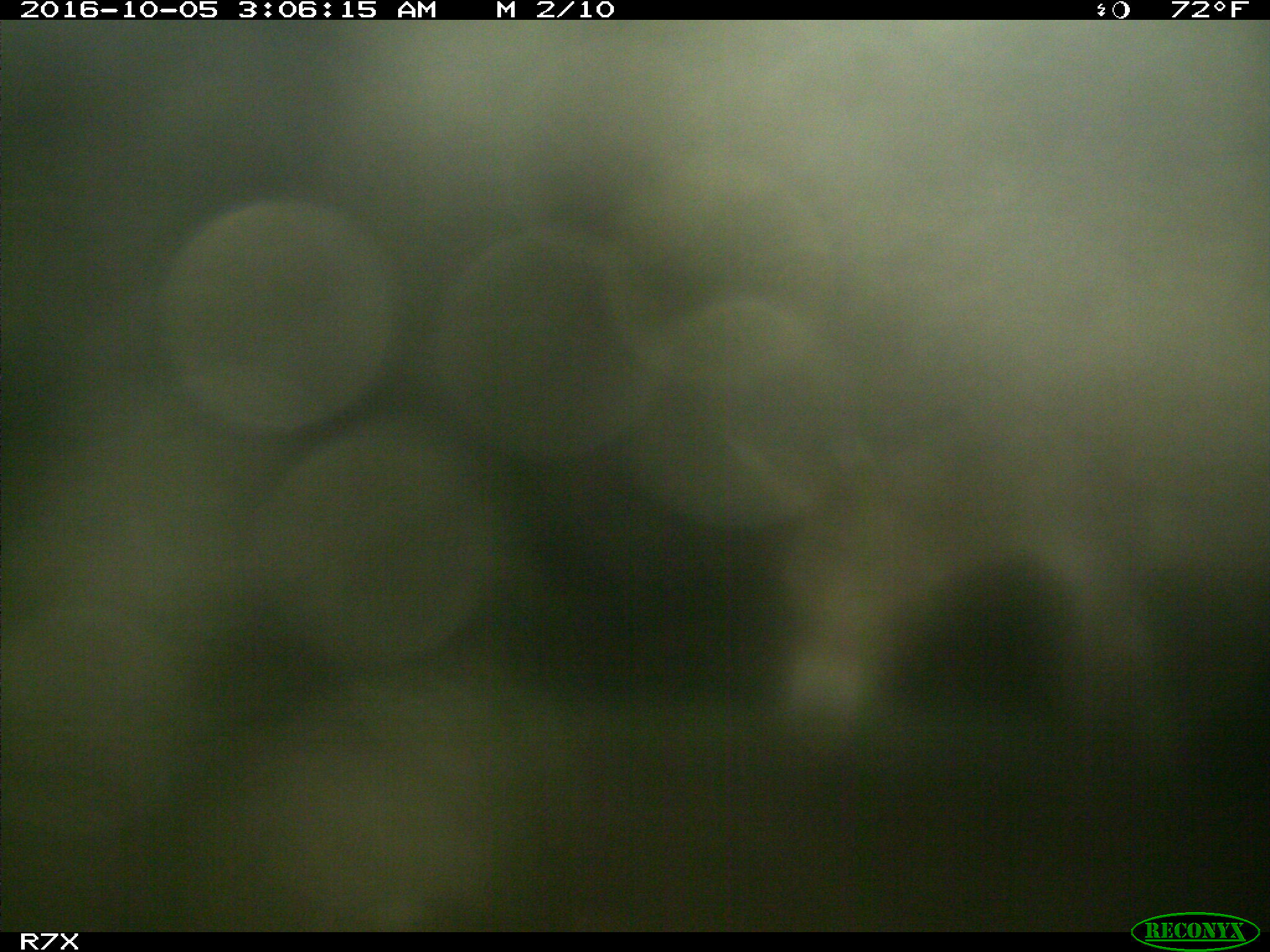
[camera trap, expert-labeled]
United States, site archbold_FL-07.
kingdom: Animalia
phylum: Chordata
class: Mammalia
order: Perissodactyla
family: Equidae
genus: Equus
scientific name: Equus africanus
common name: african wild ass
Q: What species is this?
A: Equus africanus (african wild ass).